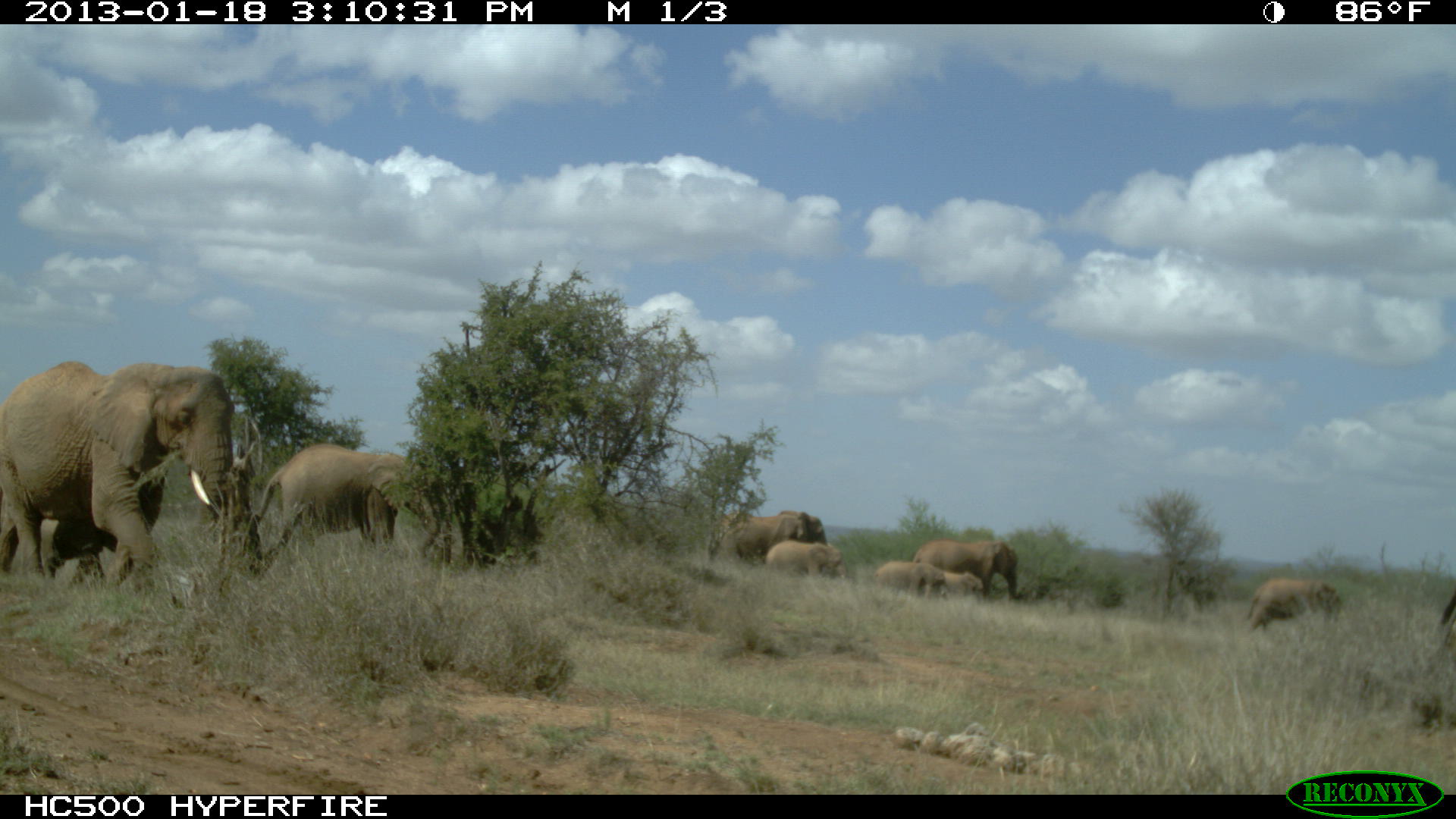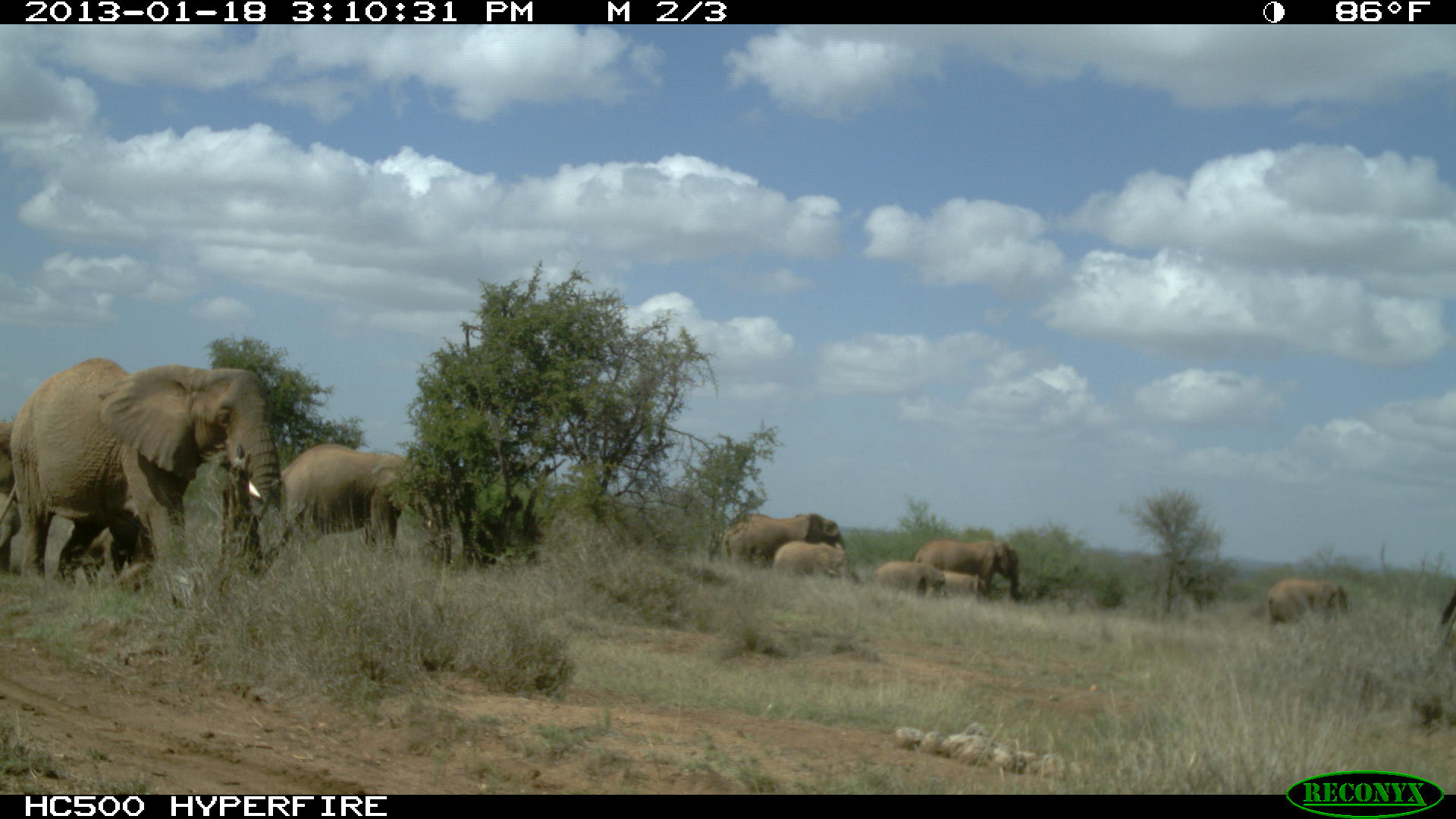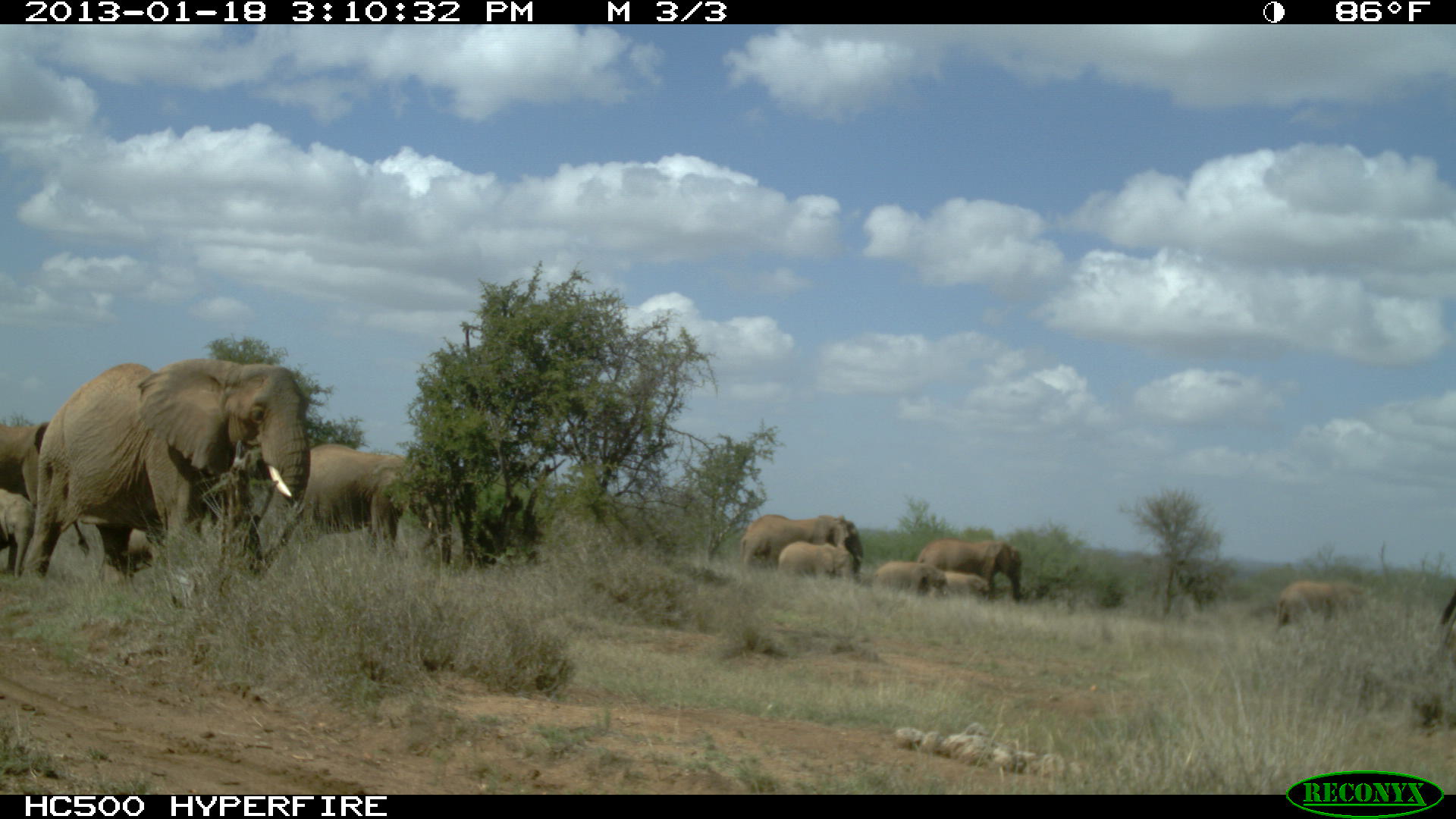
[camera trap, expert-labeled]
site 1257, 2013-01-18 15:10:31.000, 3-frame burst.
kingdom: Animalia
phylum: Chordata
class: Mammalia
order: Proboscidea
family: Elephantidae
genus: Loxodonta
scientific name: Loxodonta africana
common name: african bush elephant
Loxodonta africana (african bush elephant), count 9.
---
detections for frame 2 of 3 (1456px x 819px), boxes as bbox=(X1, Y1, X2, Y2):
loxodonta africana: bbox=(0, 355, 284, 594); bbox=(258, 441, 450, 566); bbox=(0, 419, 134, 573); bbox=(723, 511, 859, 584); bbox=(913, 539, 1022, 601); bbox=(1265, 576, 1350, 626); bbox=(773, 540, 851, 577); bbox=(872, 558, 946, 597); bbox=(927, 570, 987, 596); bbox=(1437, 584, 1456, 652)